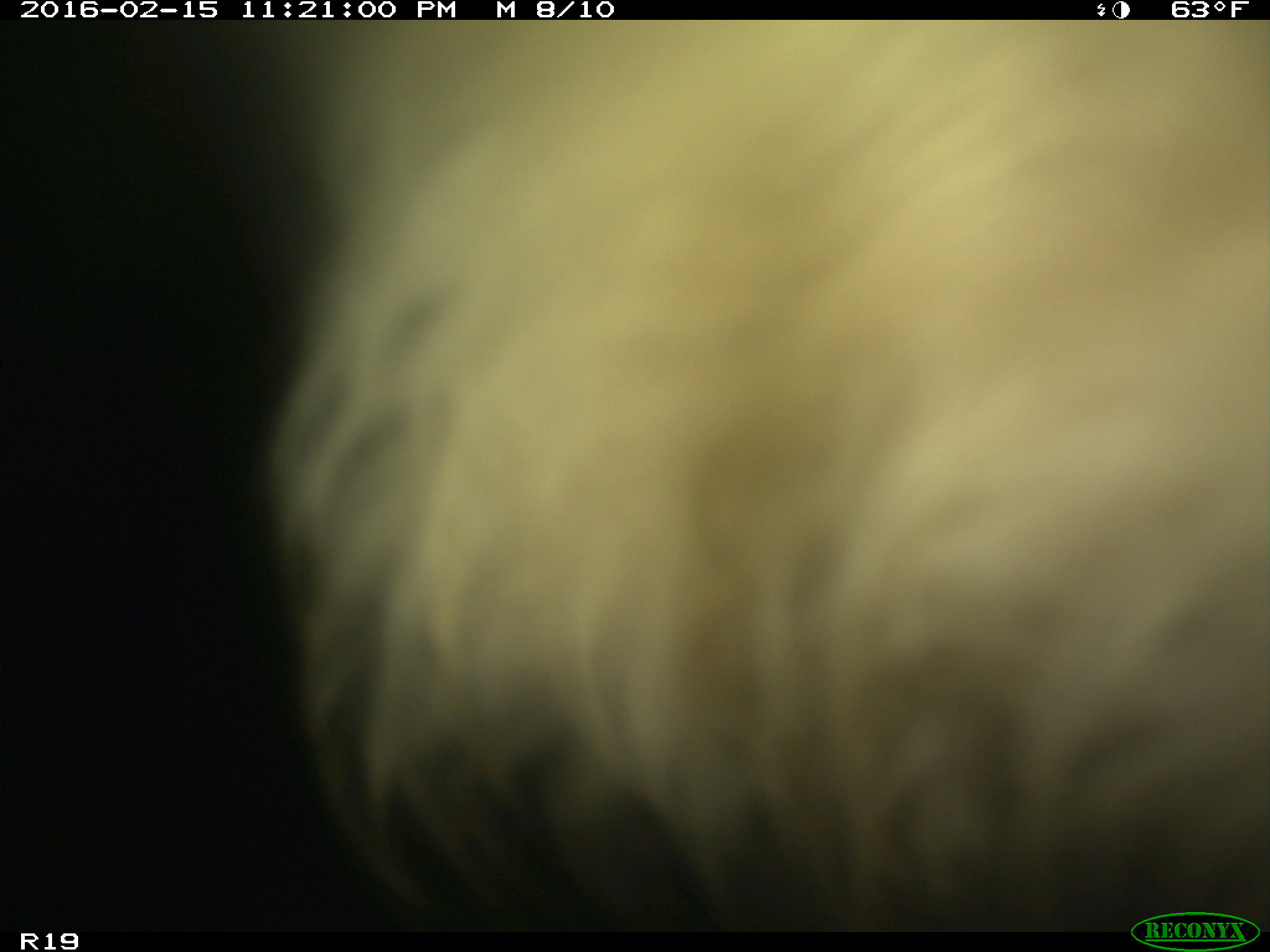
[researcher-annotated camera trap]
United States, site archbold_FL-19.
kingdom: Animalia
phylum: Chordata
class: Mammalia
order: Artiodactyla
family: Bovidae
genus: Bos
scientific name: Bos taurus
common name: domestic cow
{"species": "Bos taurus (domestic cow)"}